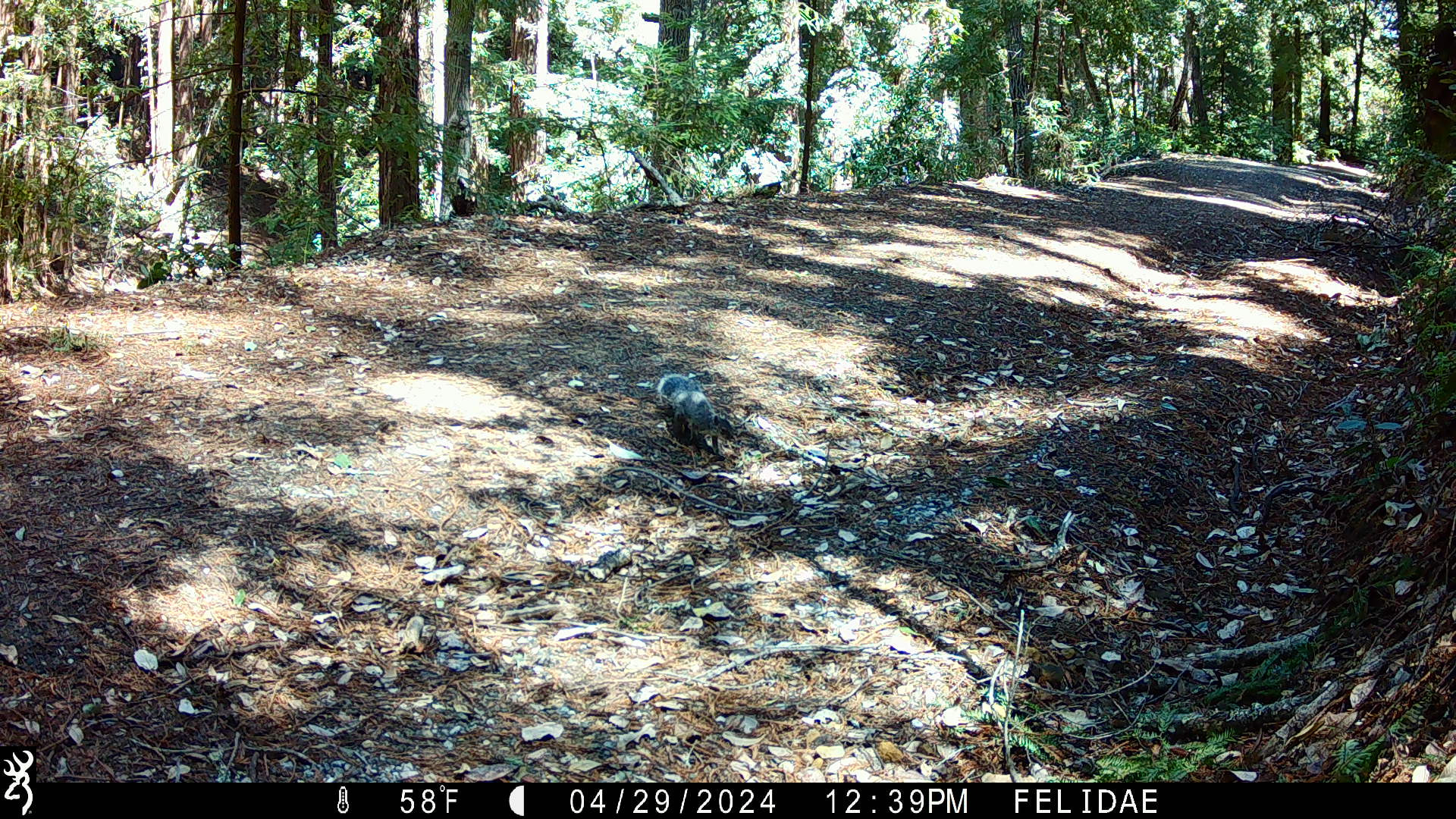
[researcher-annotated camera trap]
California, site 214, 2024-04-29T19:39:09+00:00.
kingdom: Animalia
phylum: Chordata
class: Mammalia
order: Rodentia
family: Sciuridae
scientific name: Sciuridae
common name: squirrel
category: unknown squirrel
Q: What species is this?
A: Unknown squirrel (squirrel) (Sciuridae).